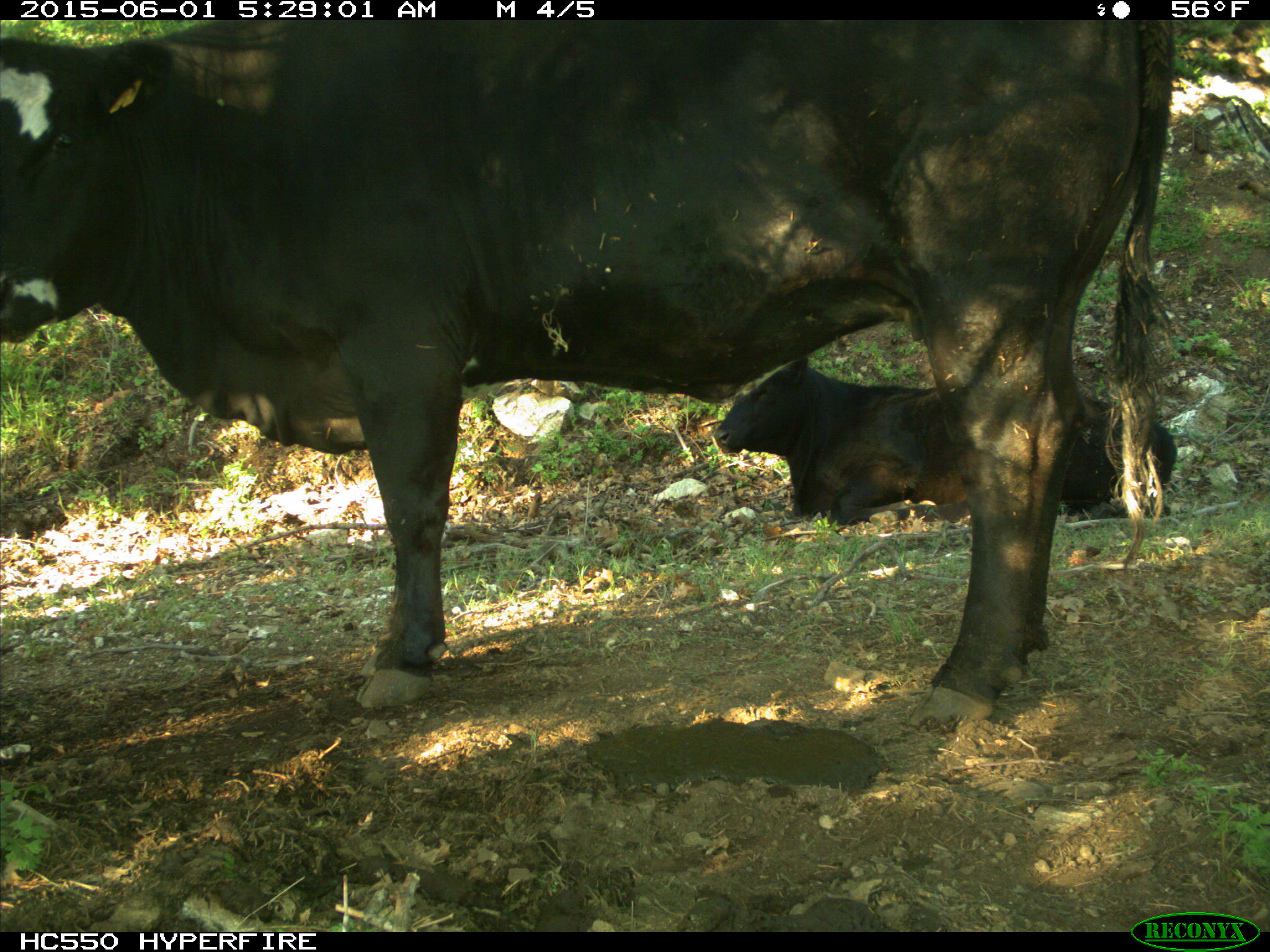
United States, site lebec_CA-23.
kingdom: Animalia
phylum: Chordata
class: Mammalia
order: Artiodactyla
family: Bovidae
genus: Bos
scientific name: Bos taurus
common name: domestic cow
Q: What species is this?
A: Bos taurus (domestic cow).